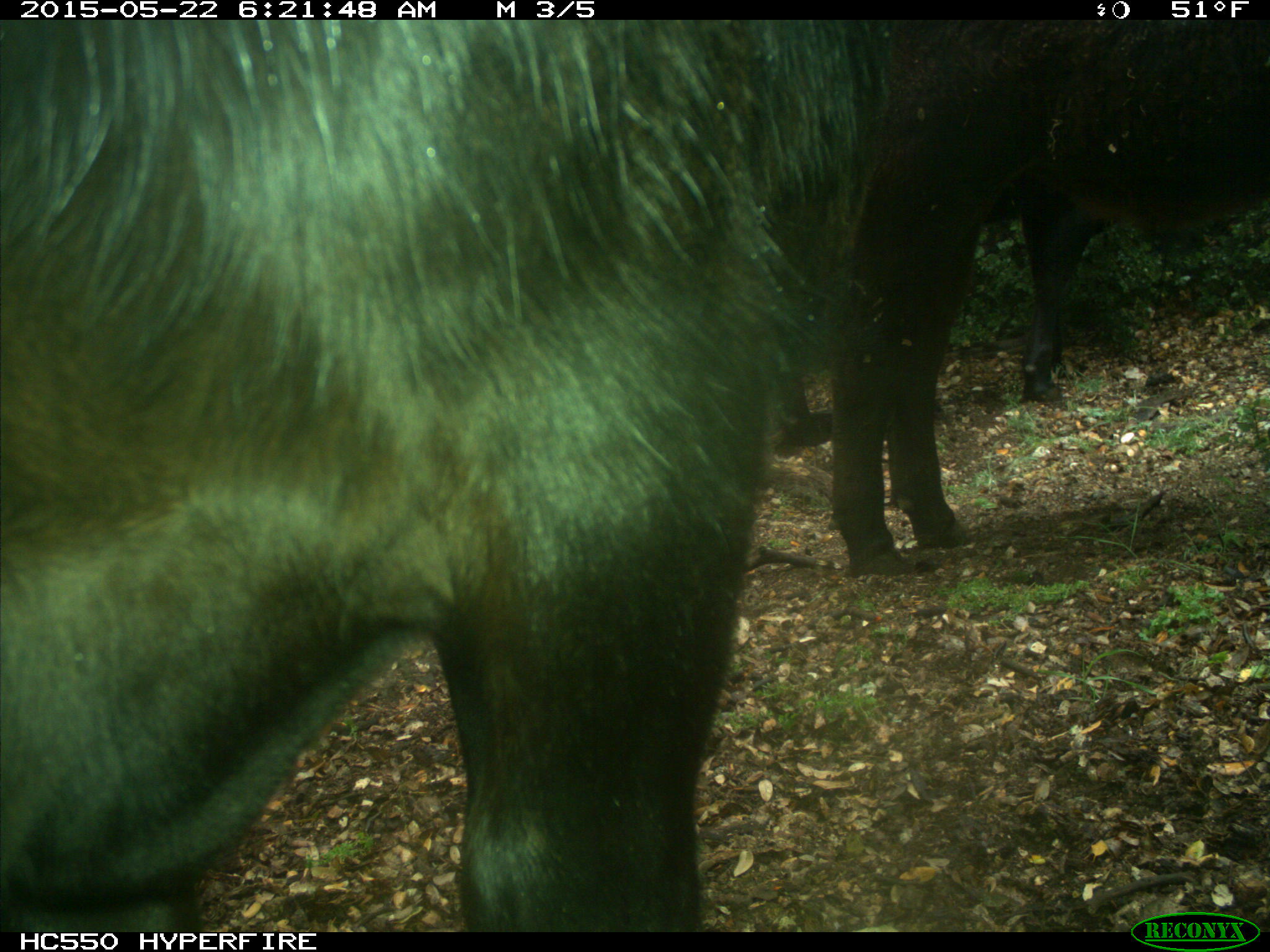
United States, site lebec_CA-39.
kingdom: Animalia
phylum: Chordata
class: Mammalia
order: Artiodactyla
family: Bovidae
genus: Bos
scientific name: Bos taurus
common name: domestic cow